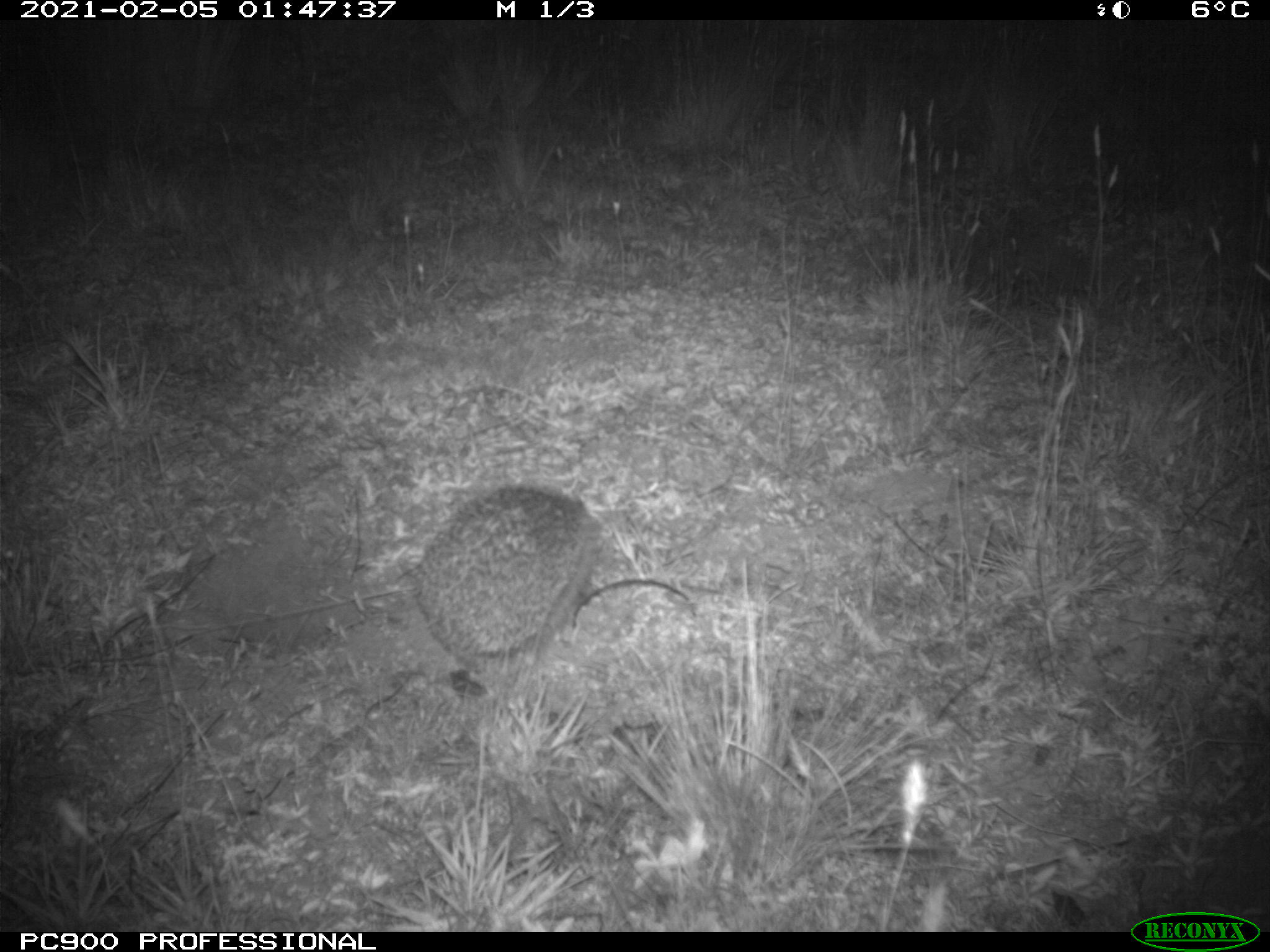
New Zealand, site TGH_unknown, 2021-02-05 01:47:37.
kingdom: Animalia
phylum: Chordata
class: Mammalia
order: Eulipotyphla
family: Erinaceidae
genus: Erinaceus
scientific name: Erinaceus europaeus europaeus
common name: european hedgehog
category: hedgehog